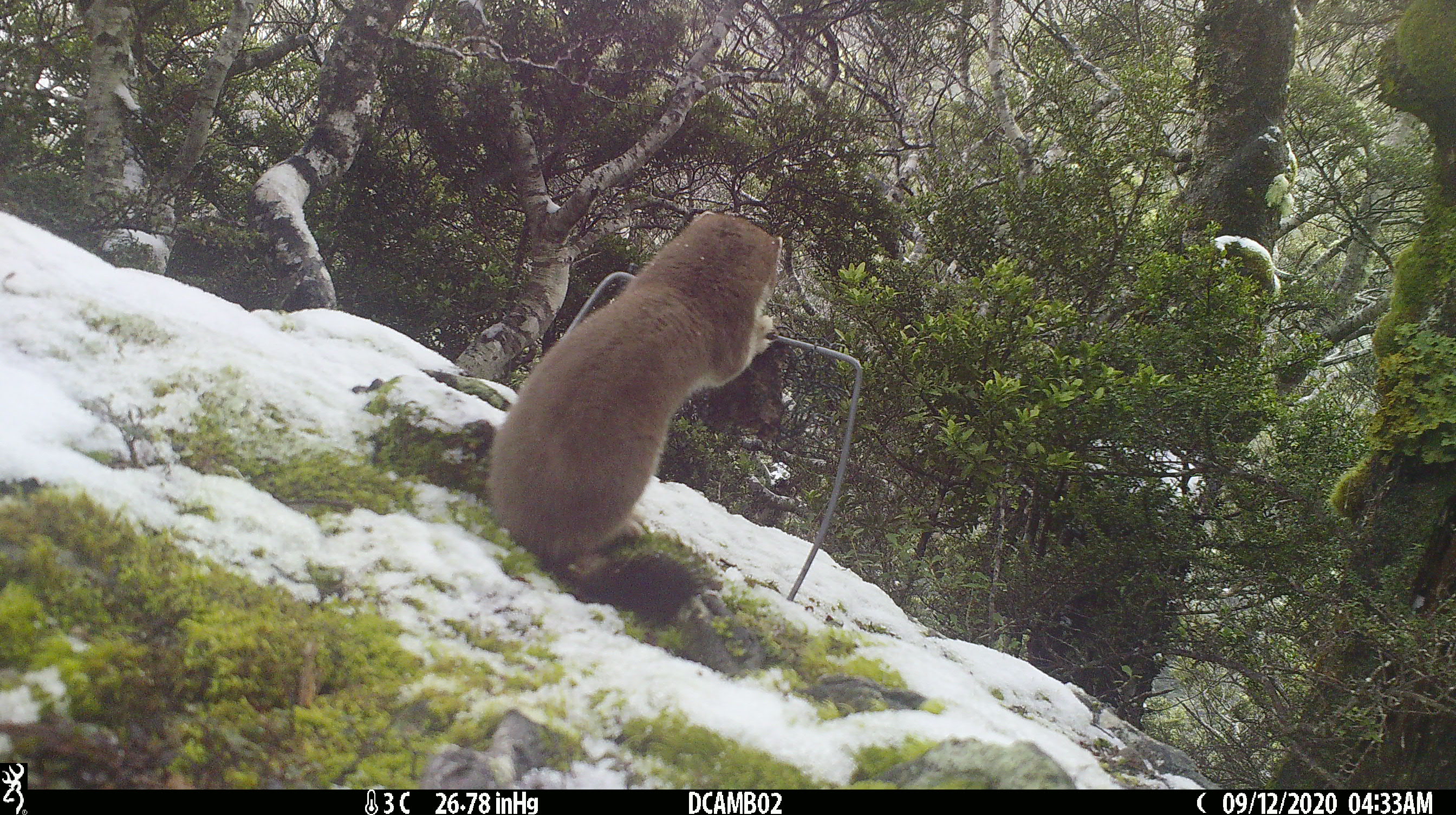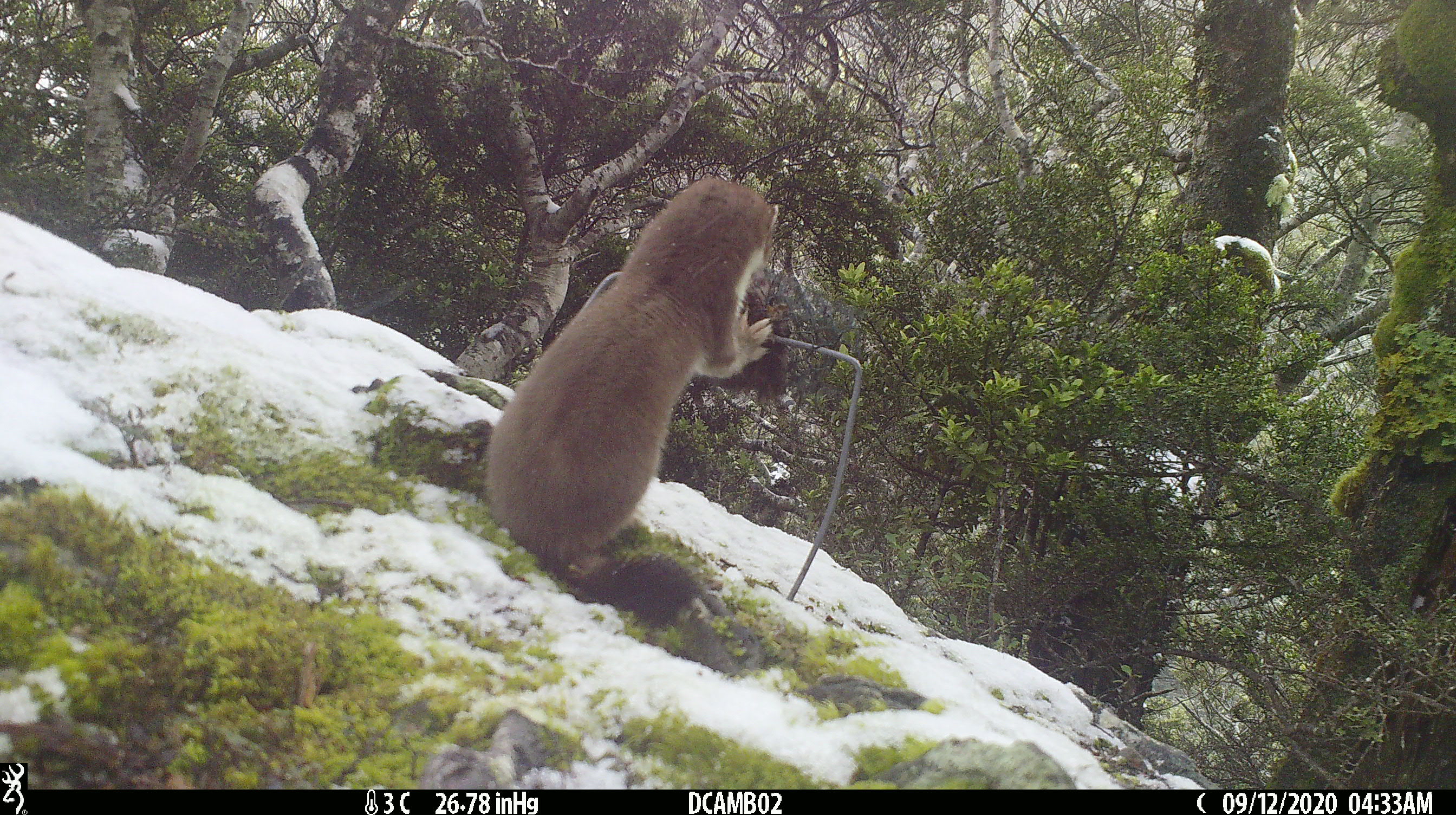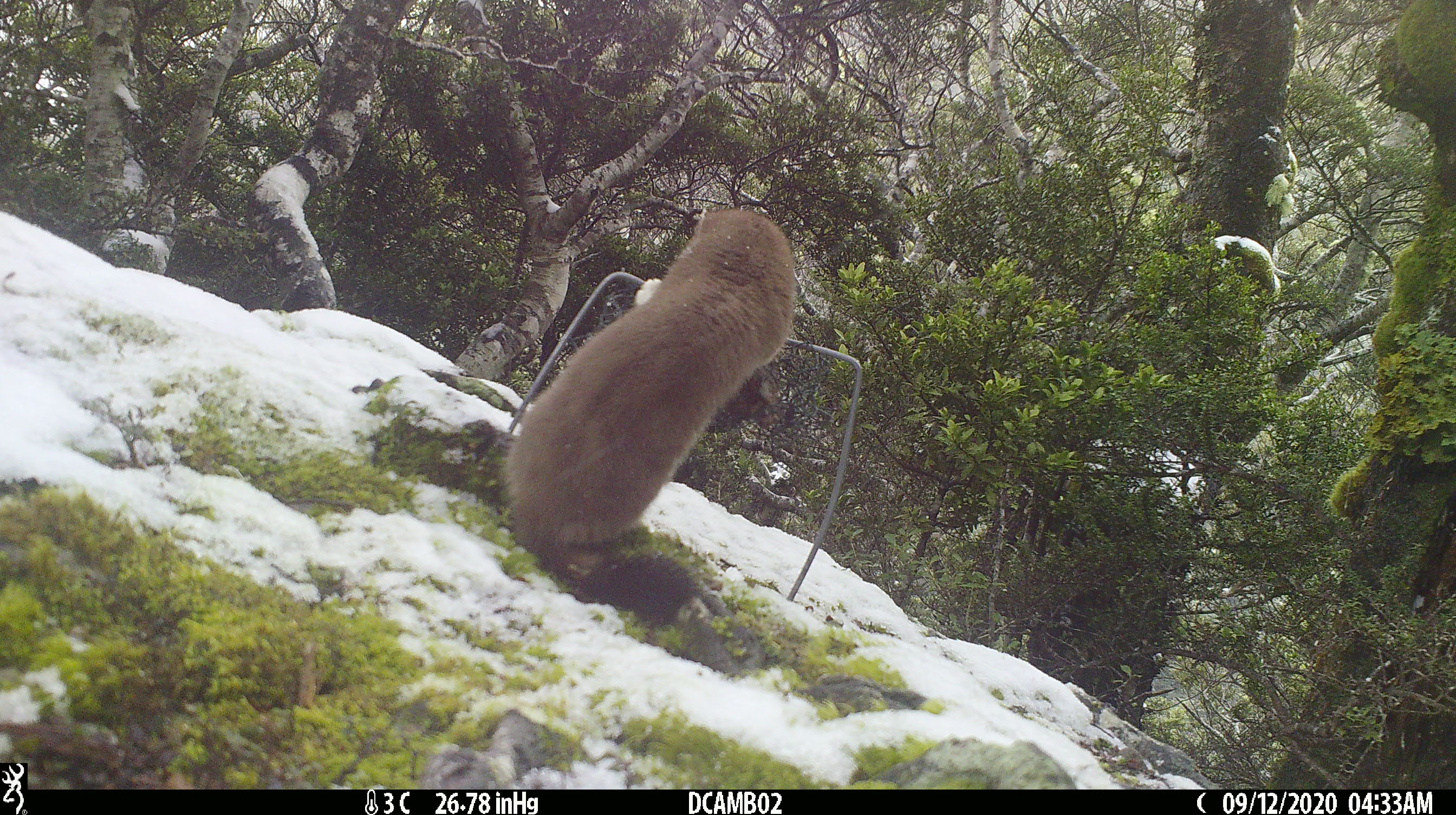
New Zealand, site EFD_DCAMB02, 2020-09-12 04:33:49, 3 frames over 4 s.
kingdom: Animalia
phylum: Chordata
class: Mammalia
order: Carnivora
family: Mustelidae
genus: Mustela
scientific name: Mustela erminea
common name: stoat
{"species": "stoat (Mustela erminea)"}